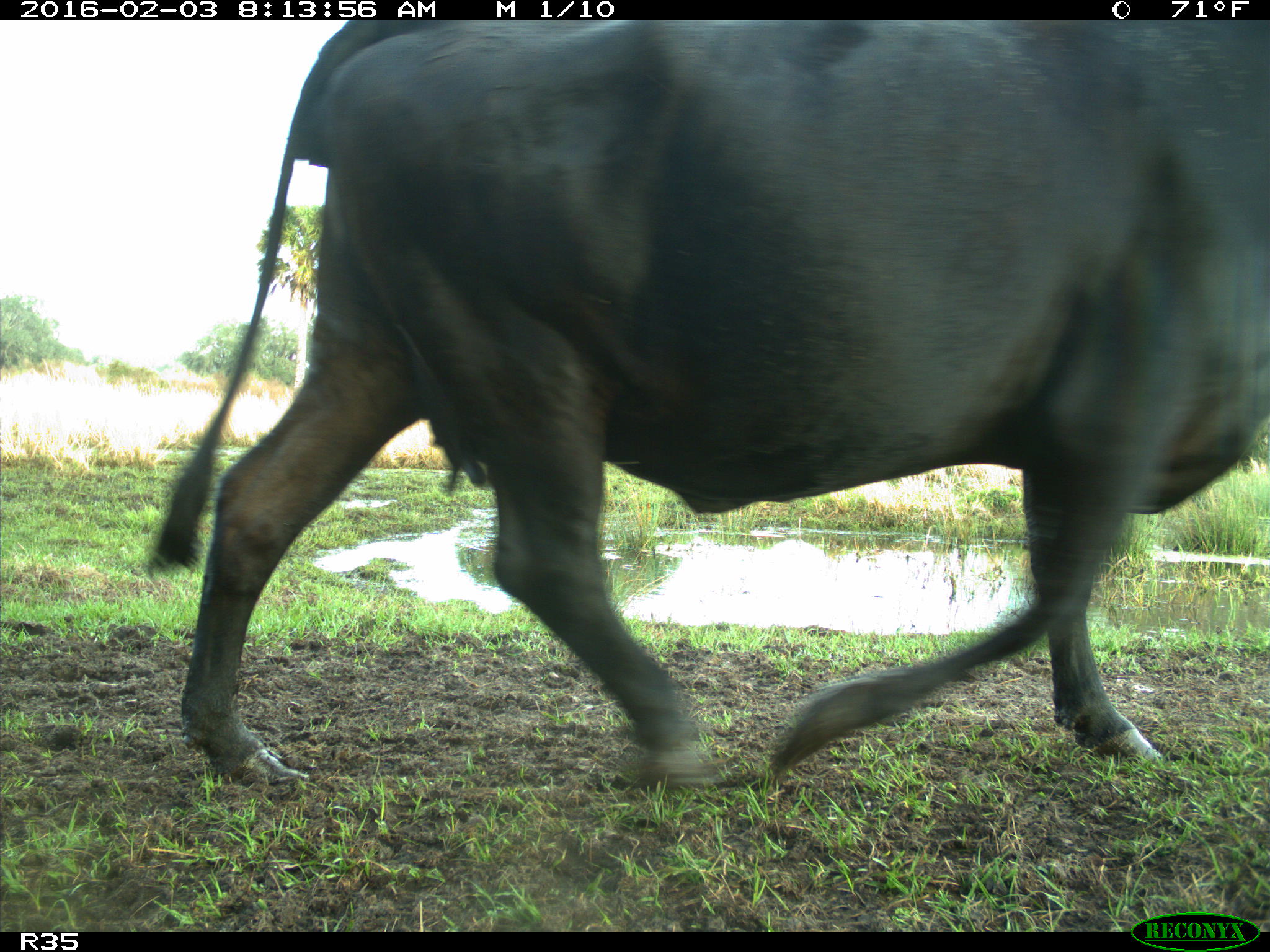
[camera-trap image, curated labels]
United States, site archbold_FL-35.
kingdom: Animalia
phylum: Chordata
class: Mammalia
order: Artiodactyla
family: Bovidae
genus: Bos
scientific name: Bos taurus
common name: domestic cow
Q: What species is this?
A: Bos taurus (domestic cow).